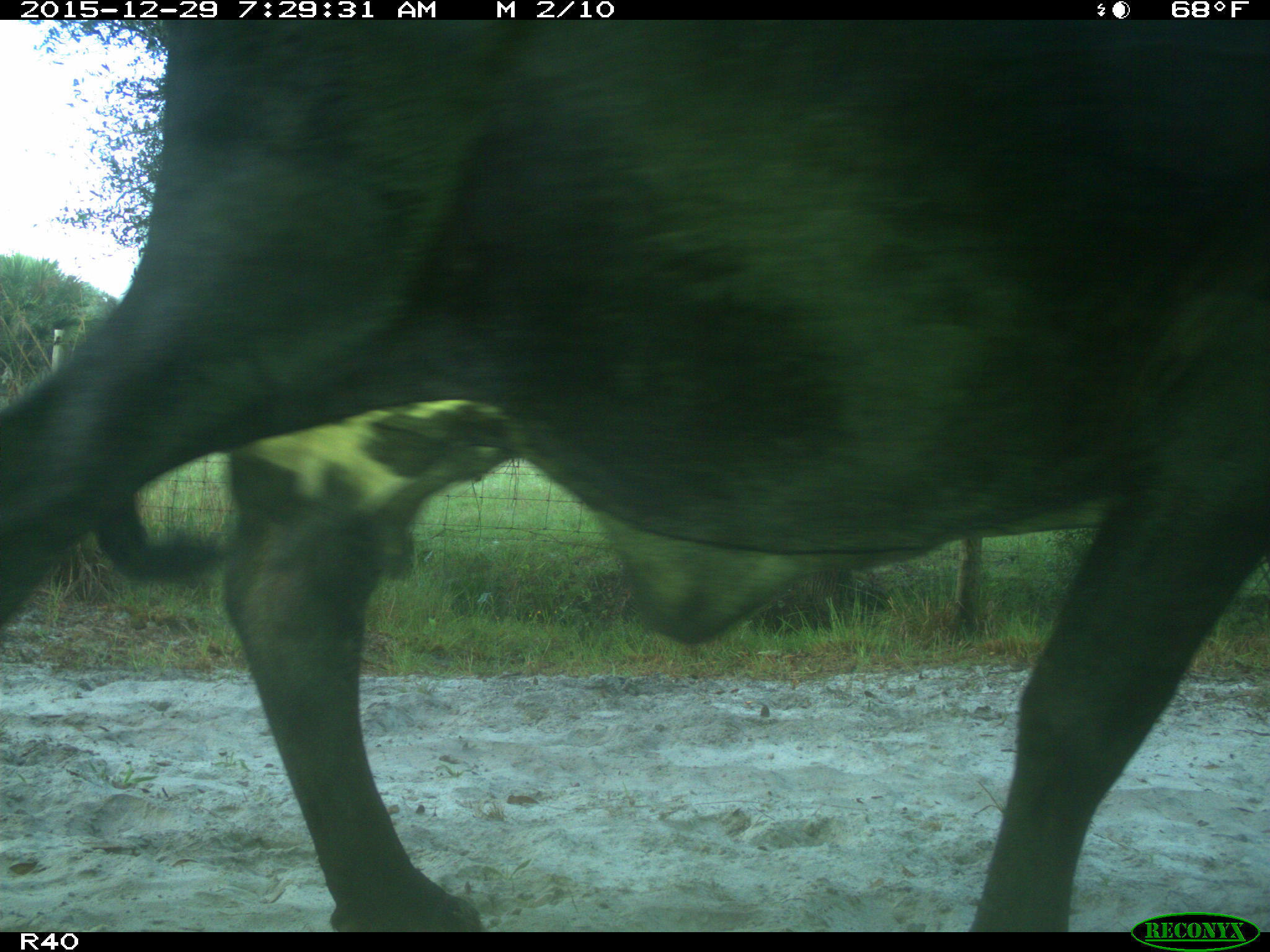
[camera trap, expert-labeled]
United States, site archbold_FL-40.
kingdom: Animalia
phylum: Chordata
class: Mammalia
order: Artiodactyla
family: Bovidae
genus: Bos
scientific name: Bos taurus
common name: domestic cow